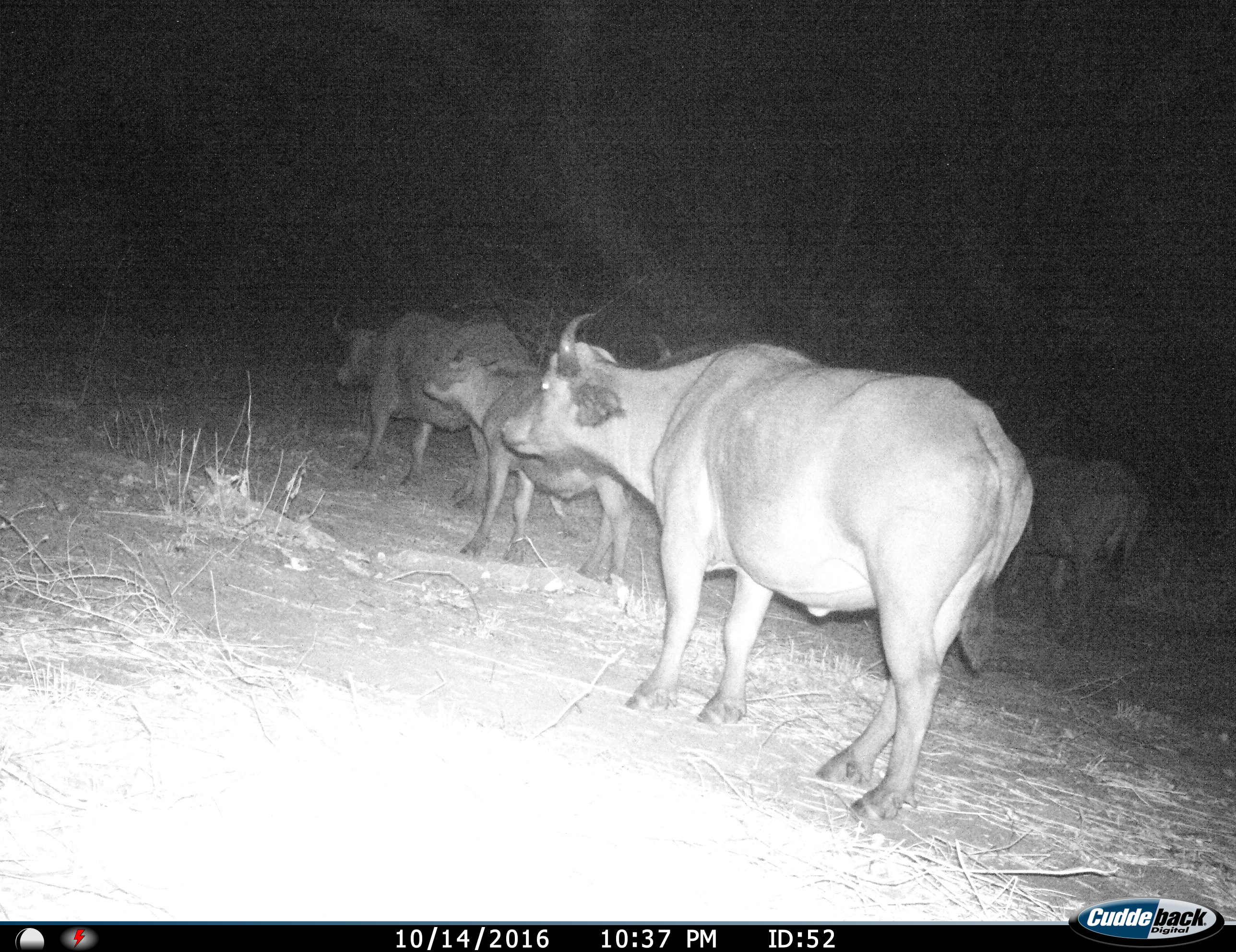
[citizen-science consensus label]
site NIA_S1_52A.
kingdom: Animalia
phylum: Chordata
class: Mammalia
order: Artiodactyla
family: Bovidae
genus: Syncerus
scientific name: Syncerus caffer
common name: african buffalo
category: buffalo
Buffalo (african buffalo) (Syncerus caffer), count 4. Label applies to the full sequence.